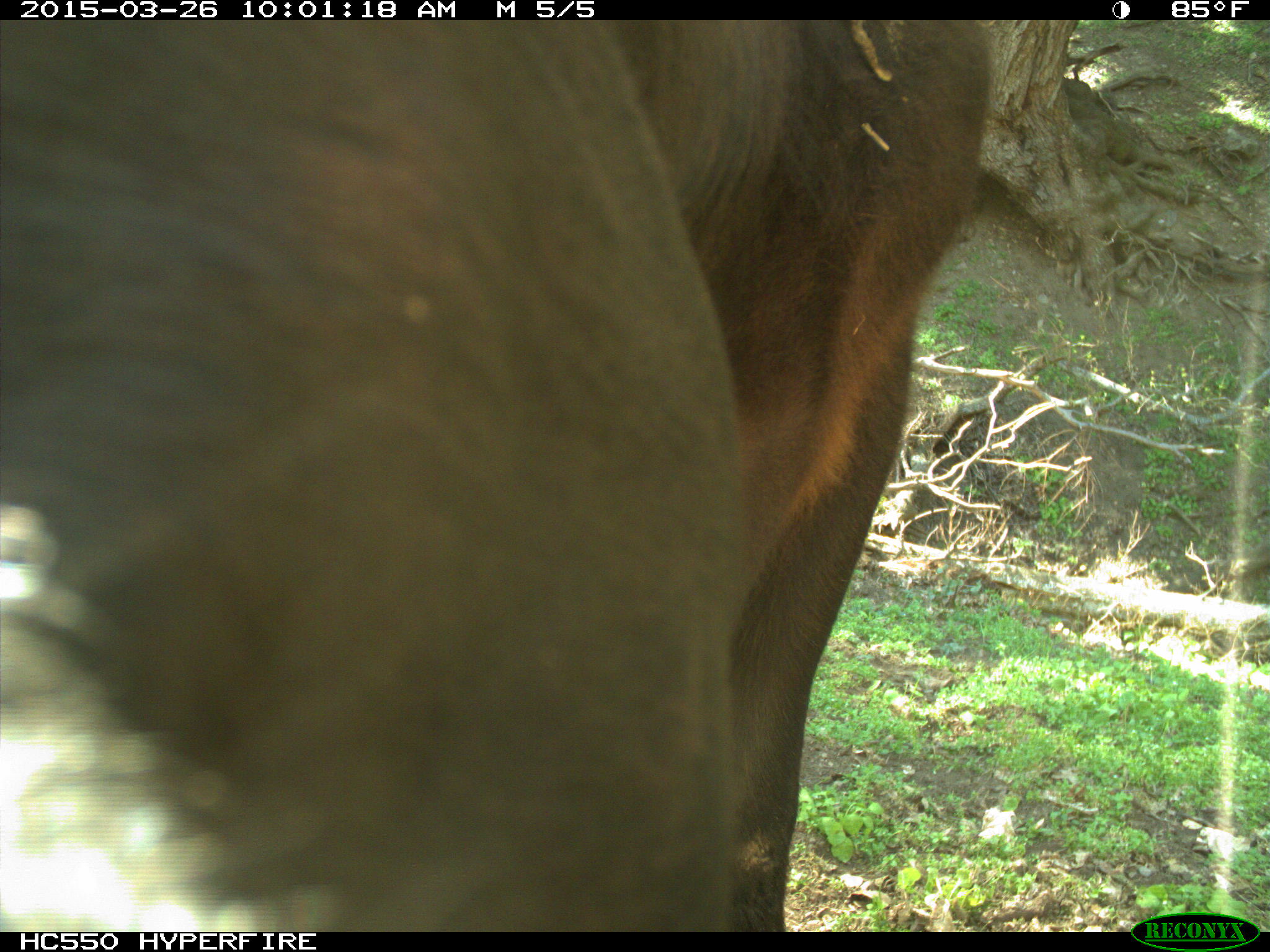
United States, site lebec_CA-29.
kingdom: Animalia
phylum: Chordata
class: Mammalia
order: Artiodactyla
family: Bovidae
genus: Bos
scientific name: Bos taurus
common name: domestic cow